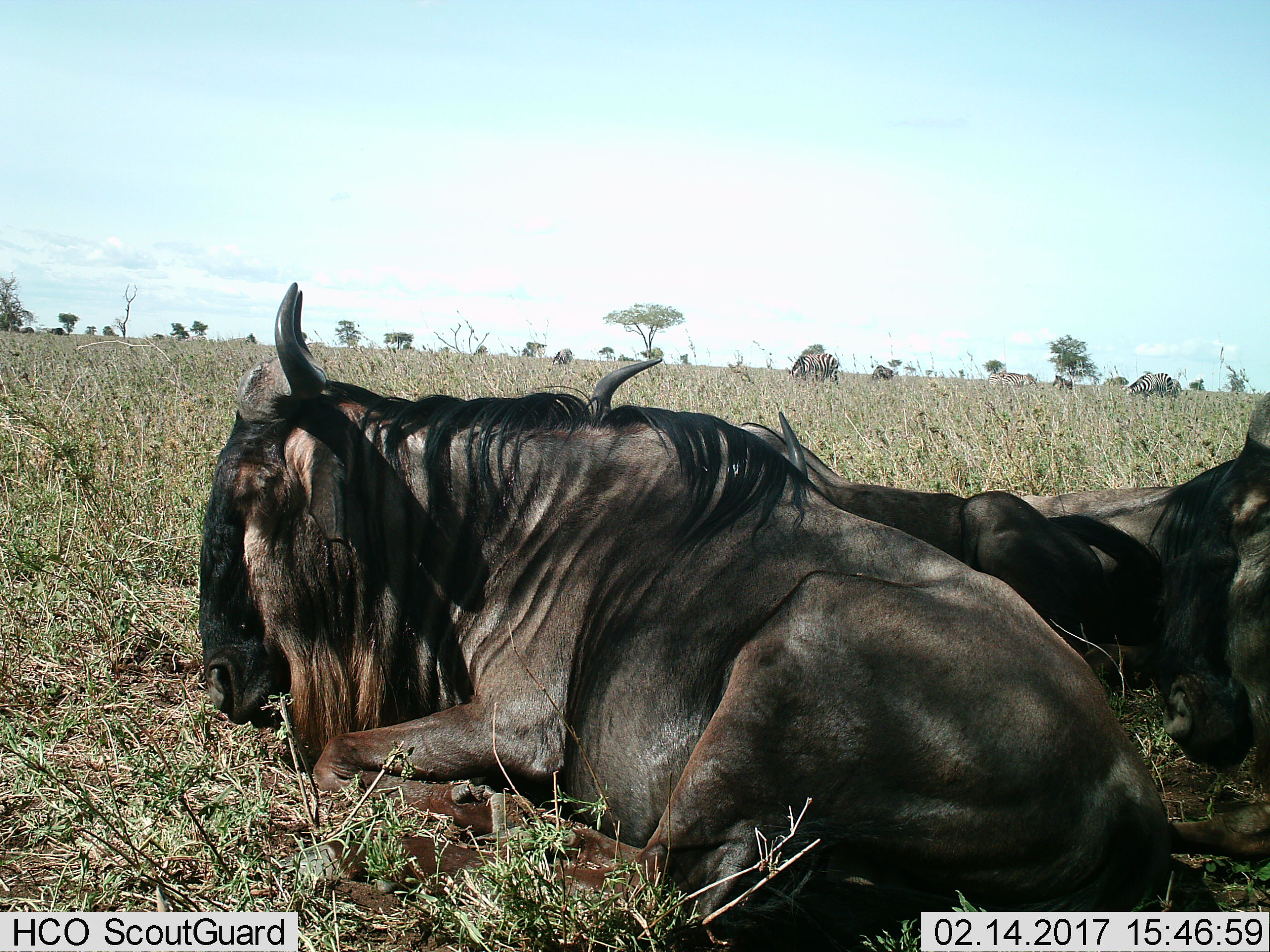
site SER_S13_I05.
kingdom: Animalia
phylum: Chordata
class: Mammalia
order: Artiodactyla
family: Bovidae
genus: Connochaetes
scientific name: Connochaetes taurinus taurinus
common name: blue wildebeest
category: wildebeestblue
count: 3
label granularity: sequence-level